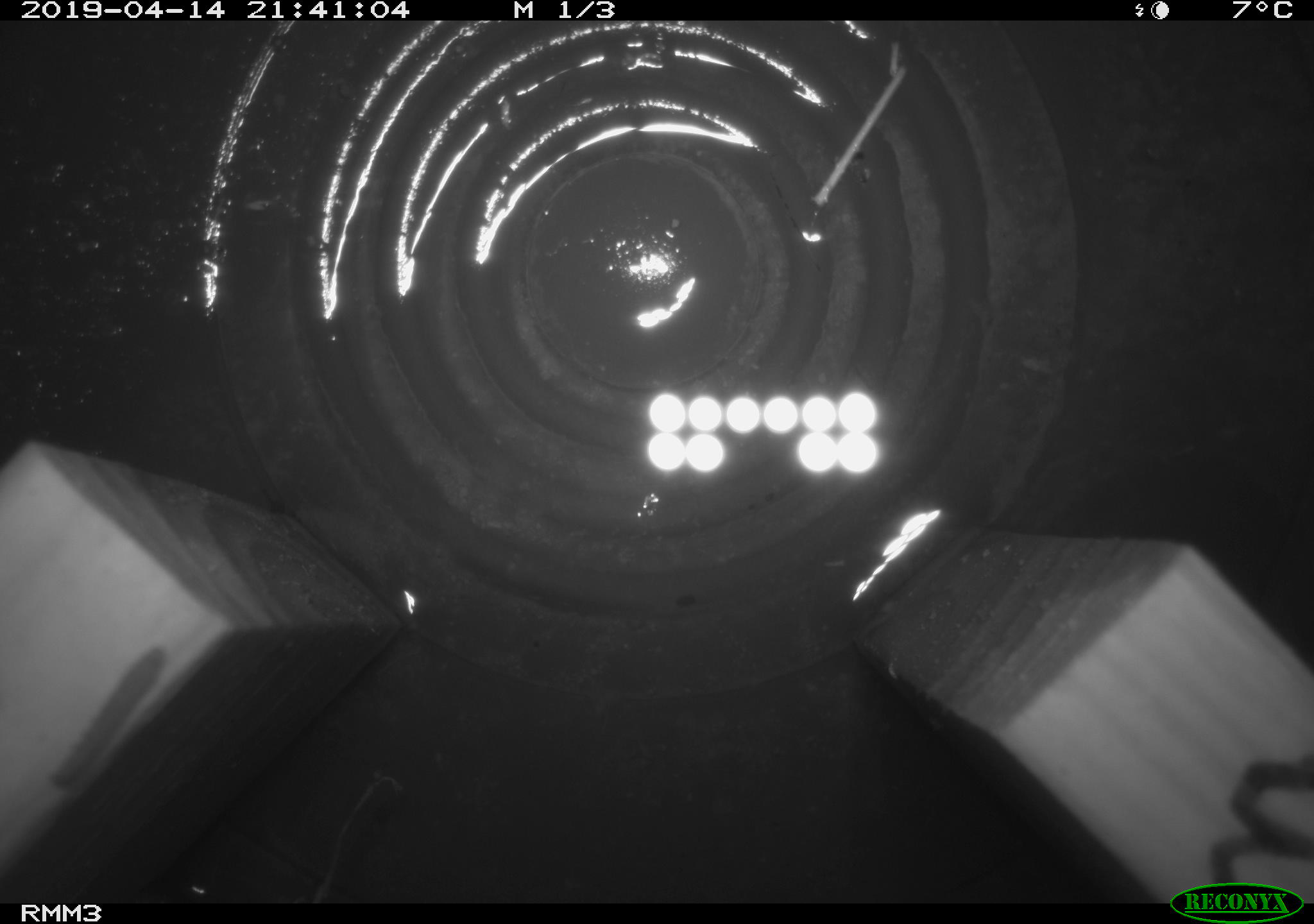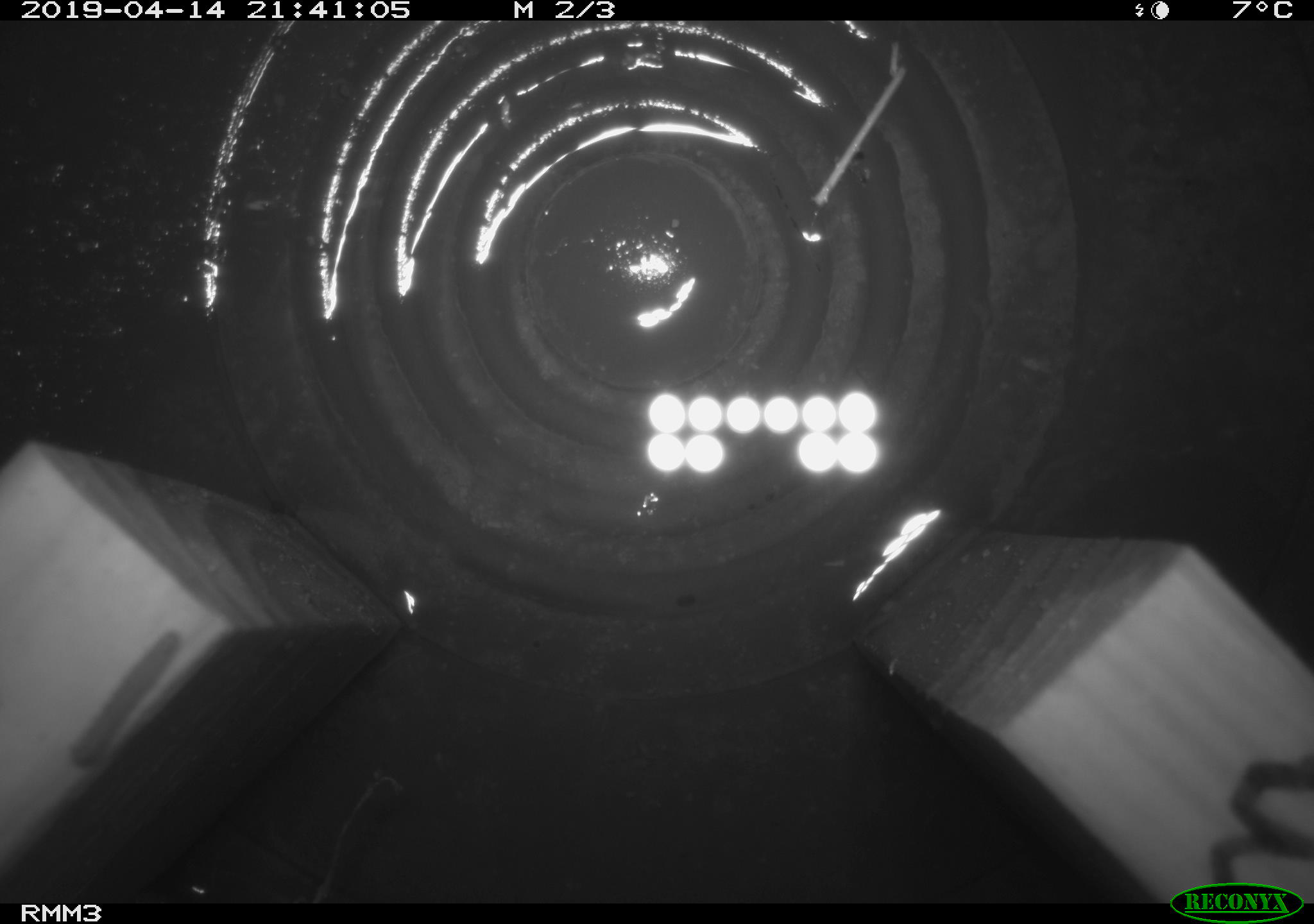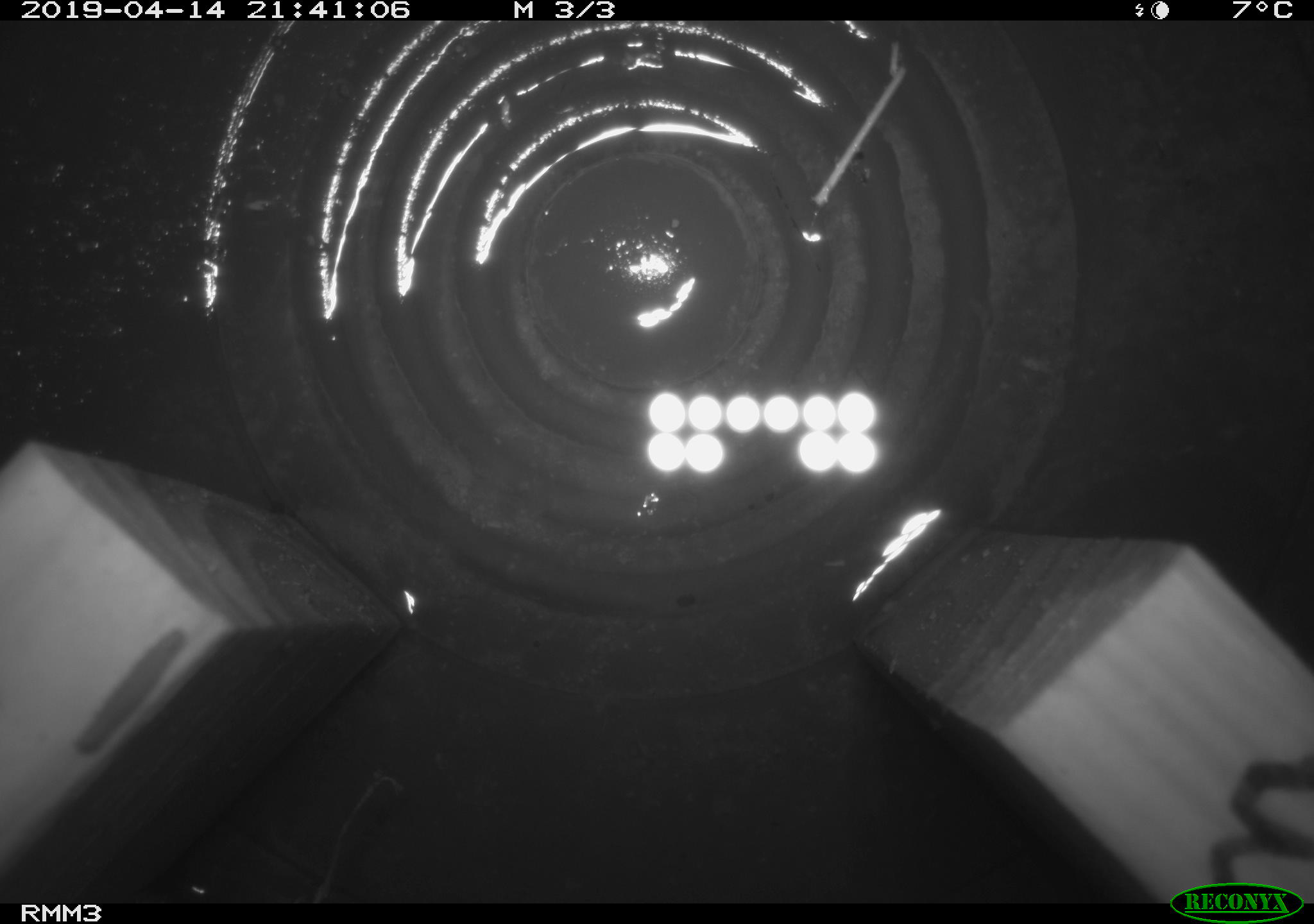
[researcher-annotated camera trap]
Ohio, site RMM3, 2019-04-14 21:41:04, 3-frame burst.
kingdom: Animalia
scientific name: Animalia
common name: animal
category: invertebrate